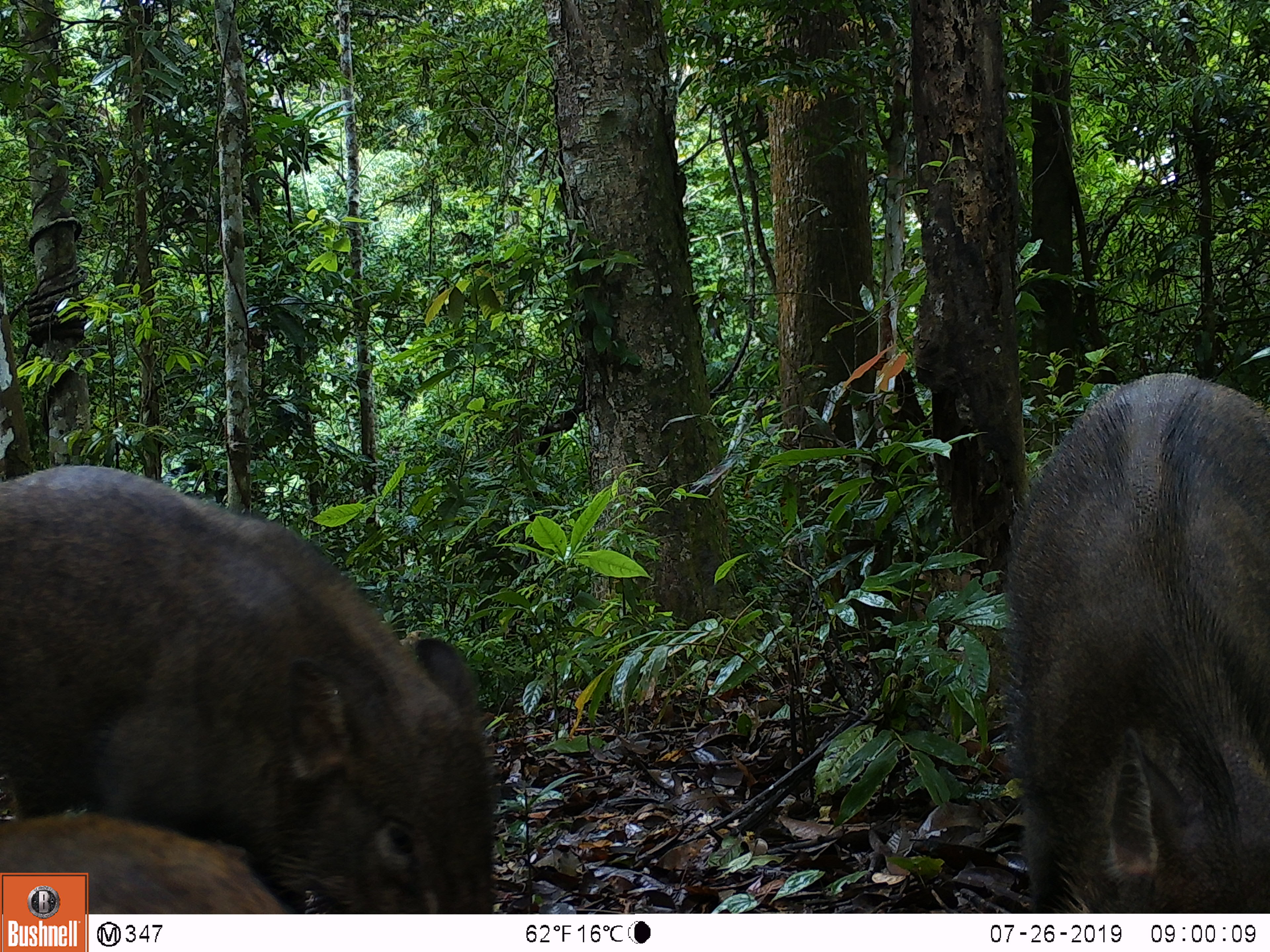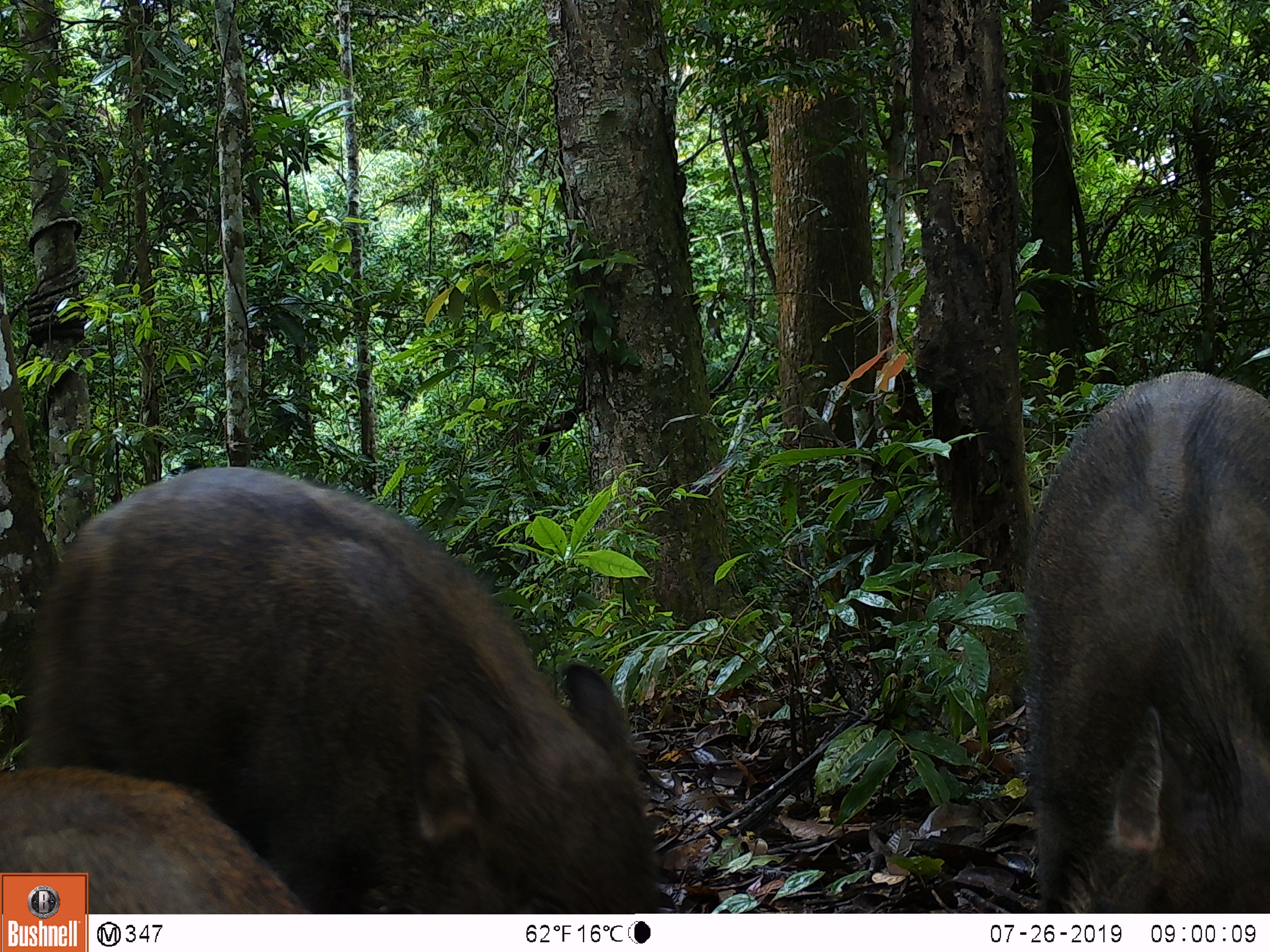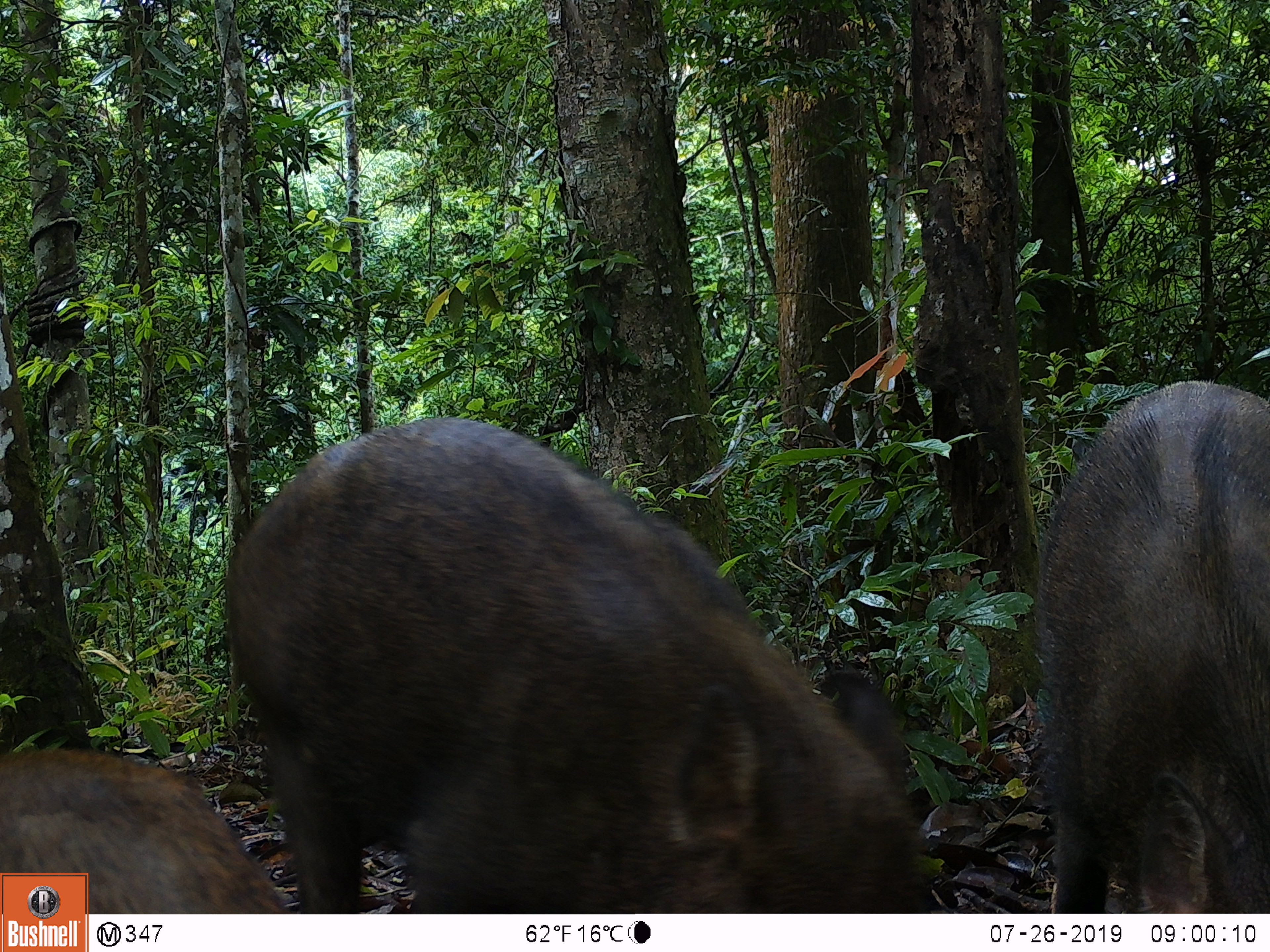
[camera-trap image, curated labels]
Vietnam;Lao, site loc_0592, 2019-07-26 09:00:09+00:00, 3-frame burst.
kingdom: Animalia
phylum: Chordata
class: Mammalia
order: Artiodactyla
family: Suidae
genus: Sus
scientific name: Sus scrofa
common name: eurasian wild pig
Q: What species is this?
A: Eurasian wild pig (Sus scrofa).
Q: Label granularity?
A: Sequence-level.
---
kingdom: Animalia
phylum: Chordata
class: Aves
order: Galliformes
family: Phasianidae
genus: Polyplectron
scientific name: Polyplectron bicalcaratum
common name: gray peacock-pheasant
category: grey peacock pheasant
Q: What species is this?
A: Grey peacock pheasant (gray peacock-pheasant) (Polyplectron bicalcaratum).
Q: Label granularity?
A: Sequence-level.